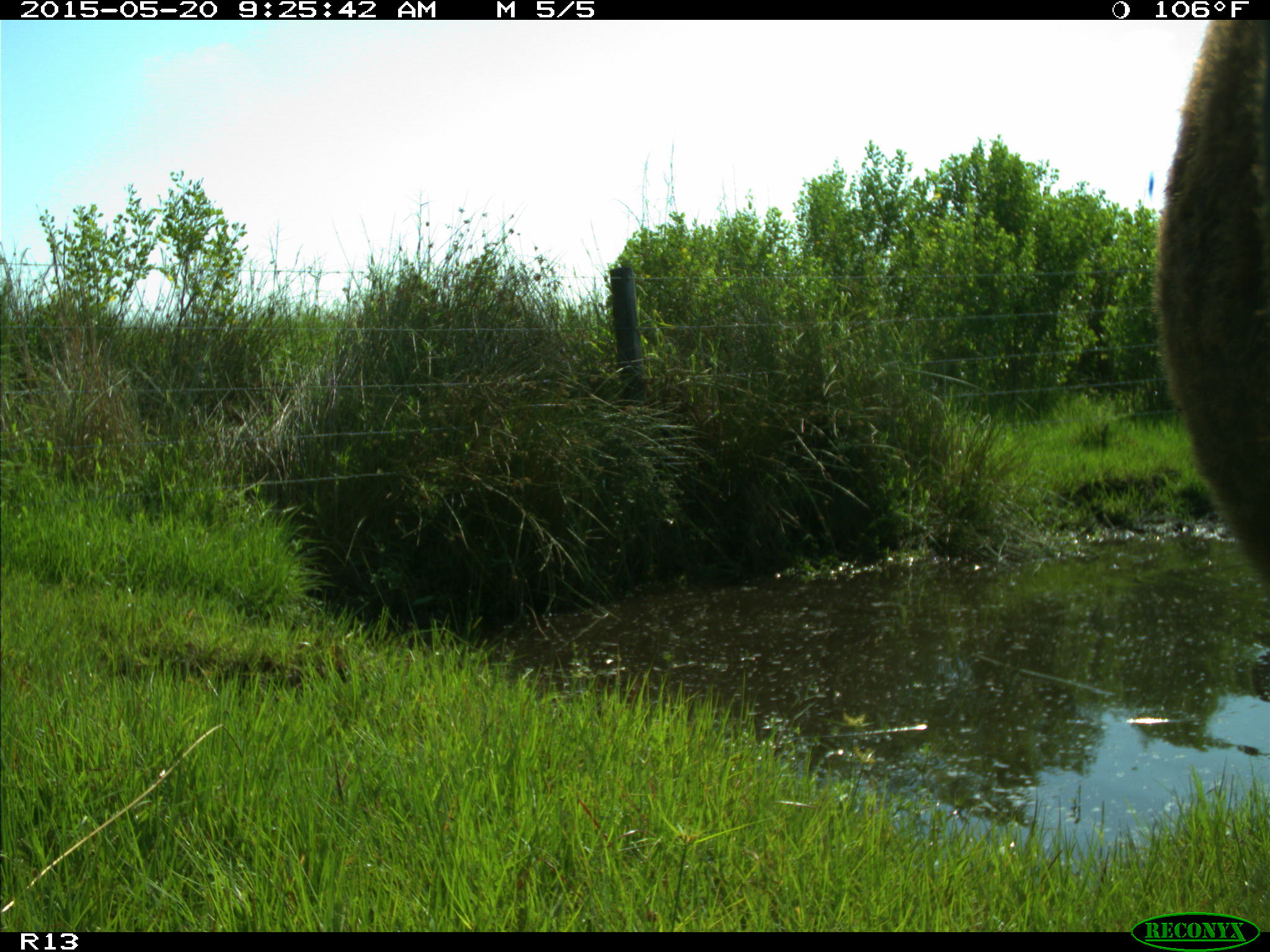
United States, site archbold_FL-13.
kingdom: Animalia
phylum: Chordata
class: Mammalia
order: Artiodactyla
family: Bovidae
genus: Bos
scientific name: Bos taurus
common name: domestic cow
Bos taurus (domestic cow).